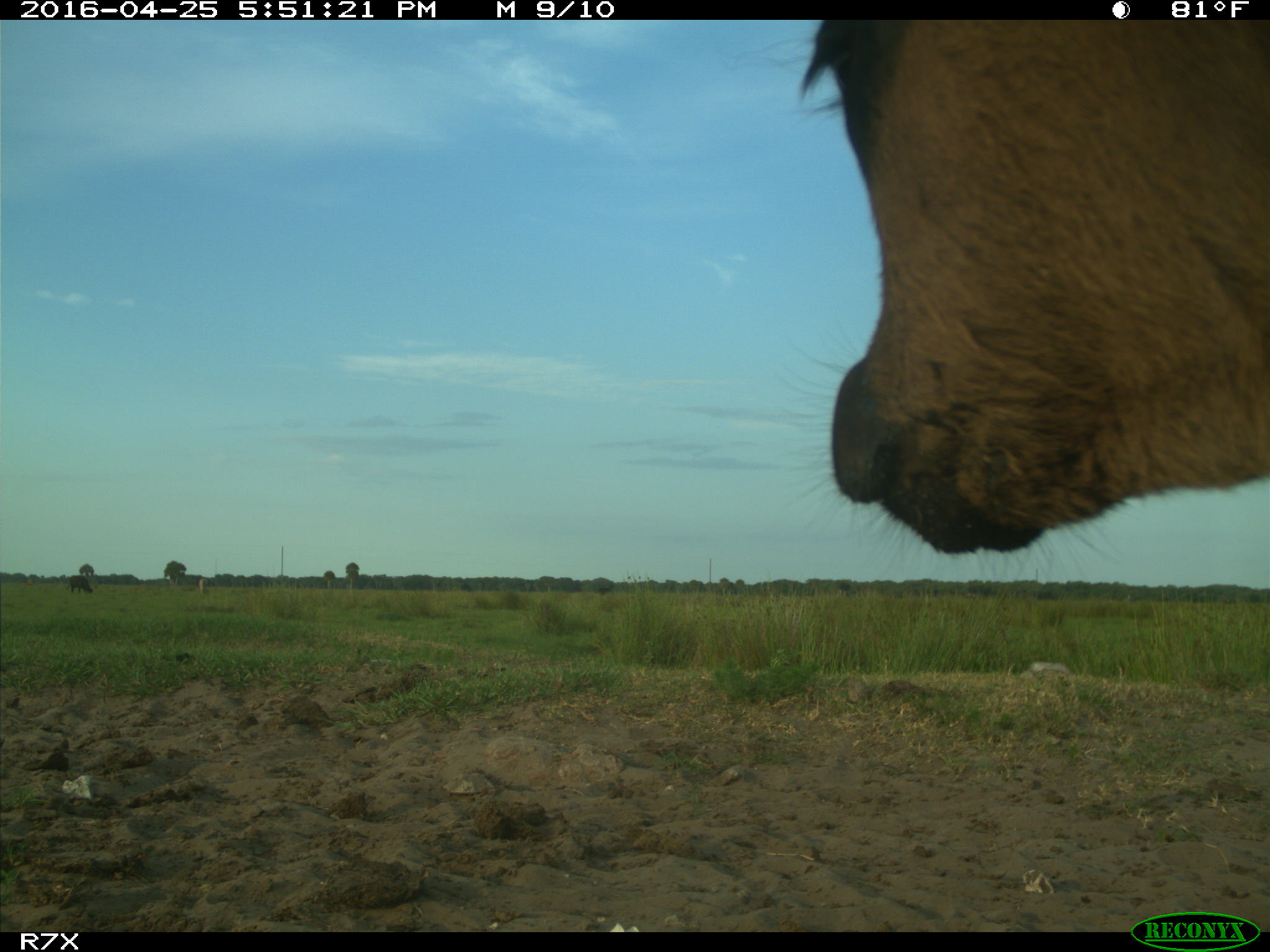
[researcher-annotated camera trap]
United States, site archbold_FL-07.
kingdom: Animalia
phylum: Chordata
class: Mammalia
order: Artiodactyla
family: Bovidae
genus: Bos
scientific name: Bos taurus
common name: domestic cow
Bos taurus (domestic cow).